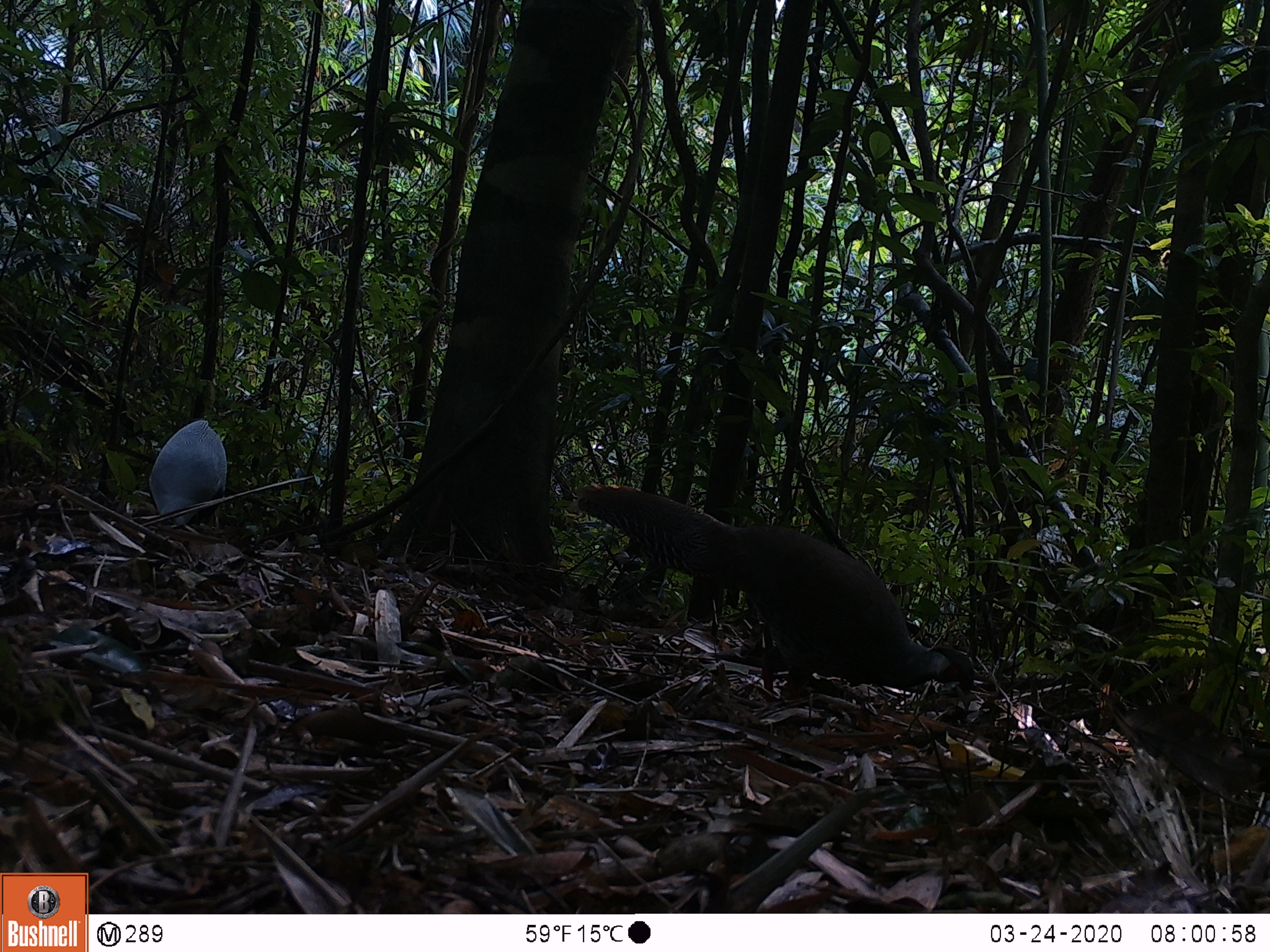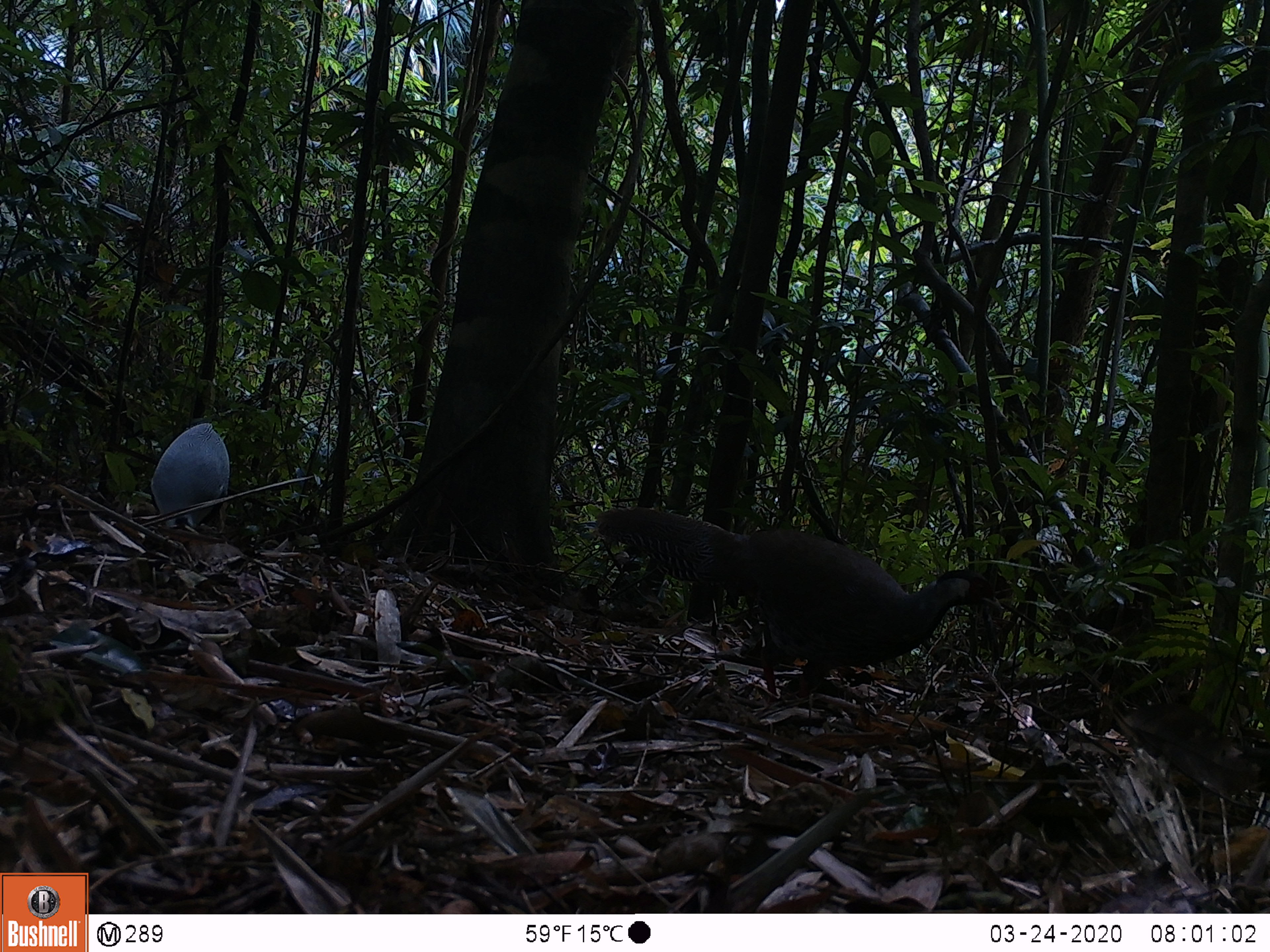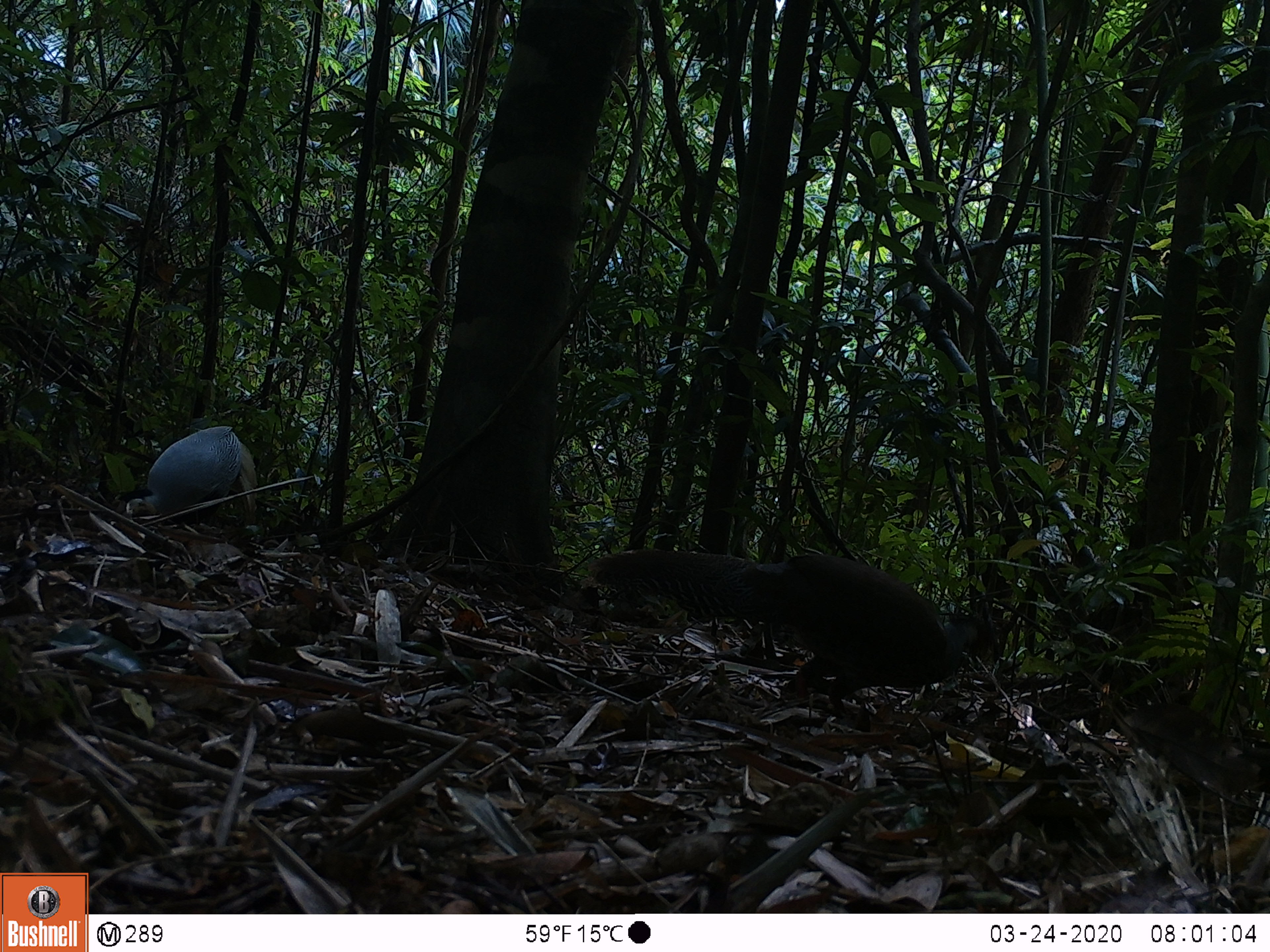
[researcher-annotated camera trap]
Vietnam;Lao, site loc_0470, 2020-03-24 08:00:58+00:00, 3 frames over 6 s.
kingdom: Animalia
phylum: Chordata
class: Aves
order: Galliformes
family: Phasianidae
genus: Lophura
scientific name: Lophura nycthemera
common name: silver pheasant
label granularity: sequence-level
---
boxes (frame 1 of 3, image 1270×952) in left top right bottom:
silver pheasant: 570 483 975 716; 147 417 228 526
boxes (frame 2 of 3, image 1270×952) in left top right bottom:
silver pheasant: 593 506 1005 715; 148 421 230 531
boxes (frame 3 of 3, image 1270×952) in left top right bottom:
silver pheasant: 586 547 992 718; 141 425 259 524